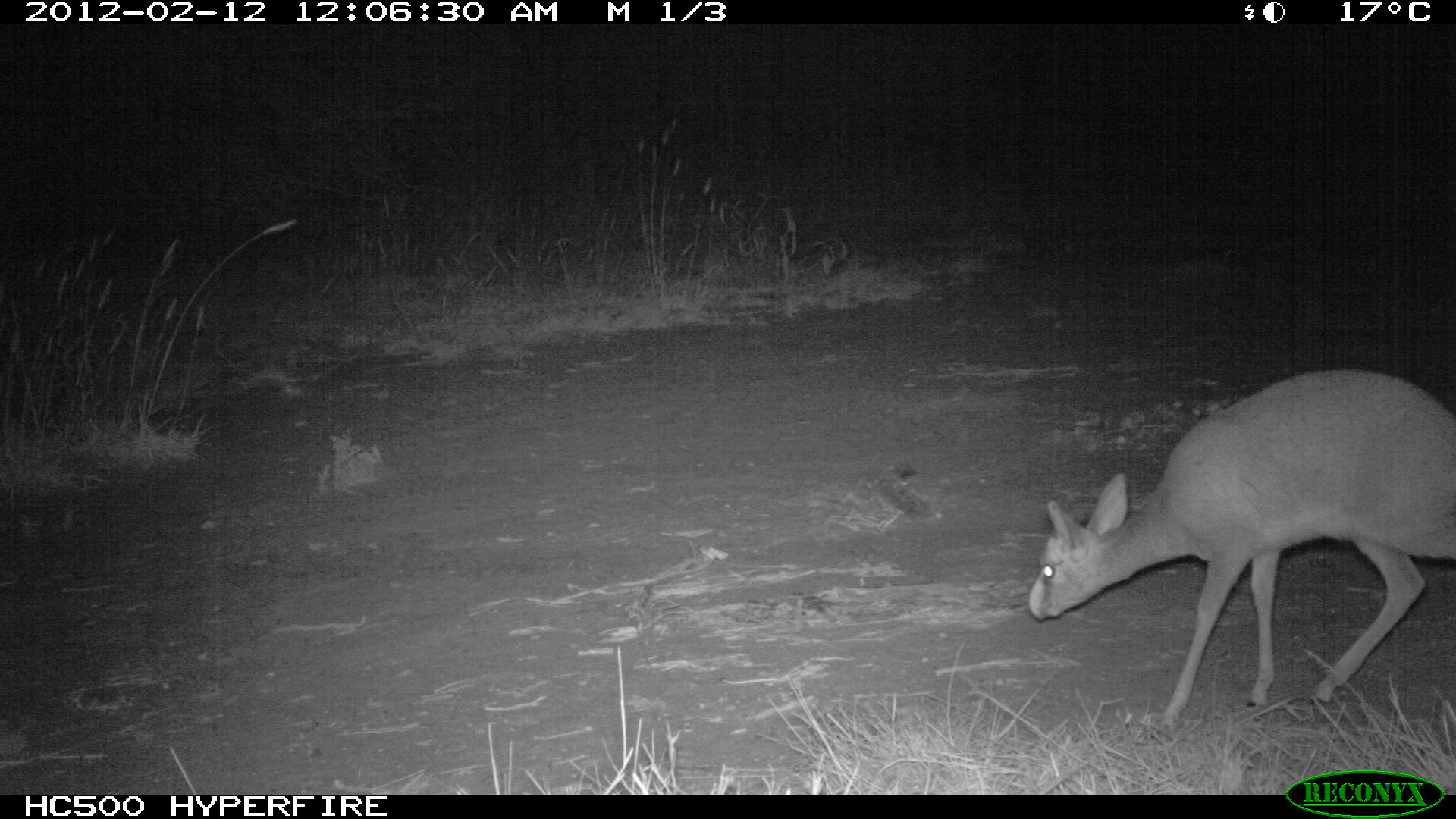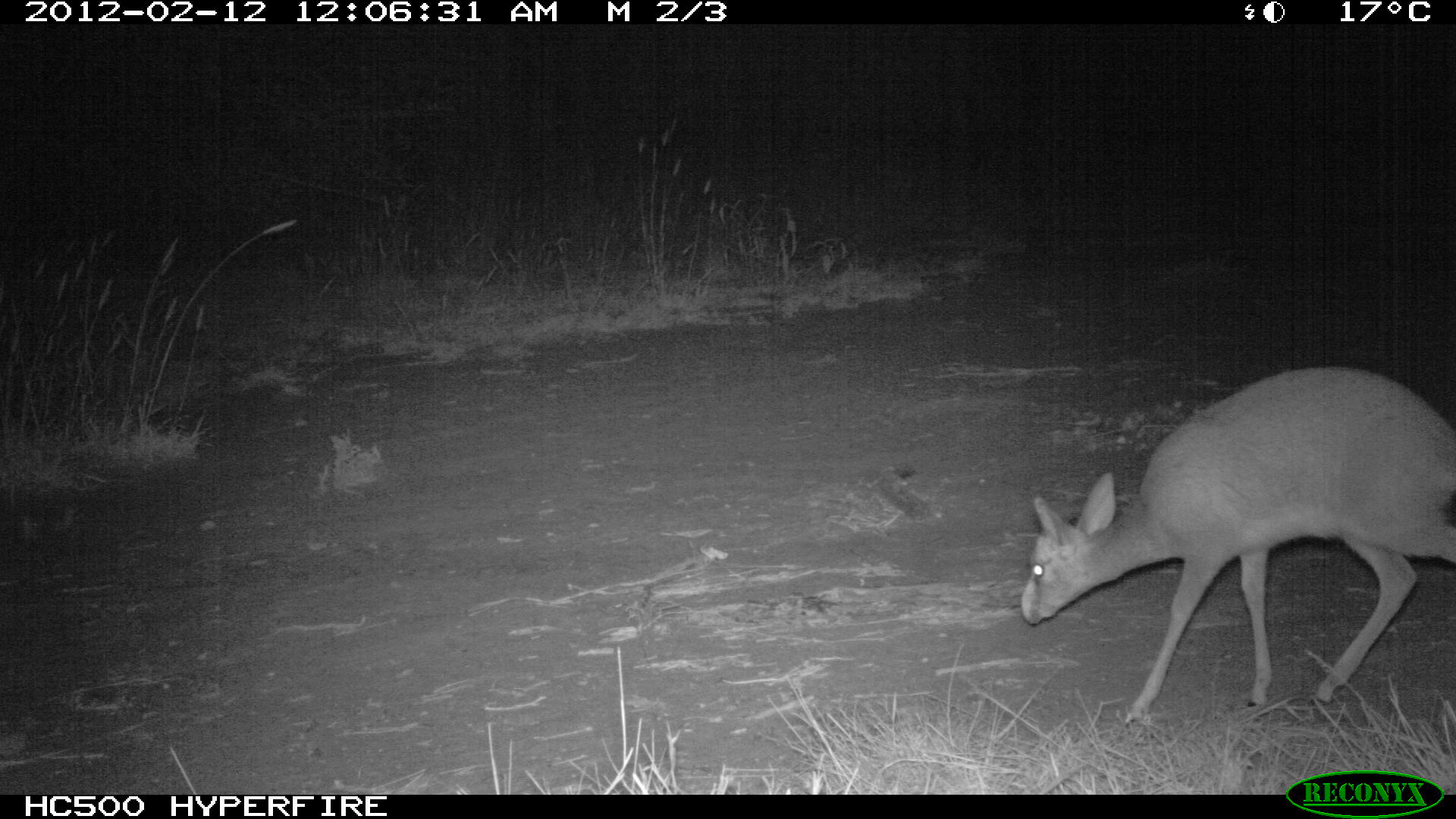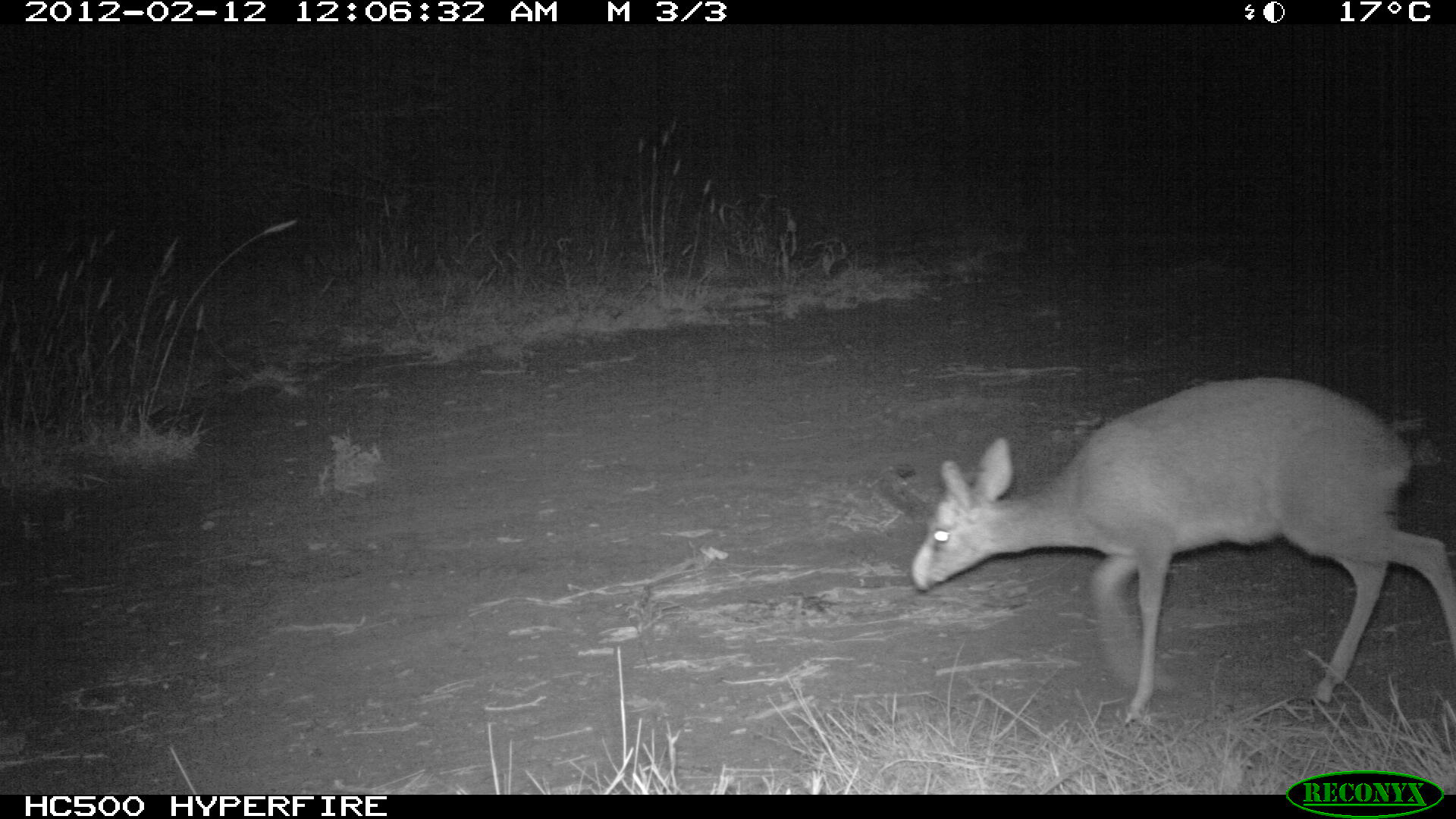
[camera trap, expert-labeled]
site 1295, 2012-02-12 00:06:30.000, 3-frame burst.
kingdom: Animalia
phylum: Chordata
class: Mammalia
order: Artiodactyla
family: Bovidae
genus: Madoqua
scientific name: Madoqua guentheri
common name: günther's dik-dik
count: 1